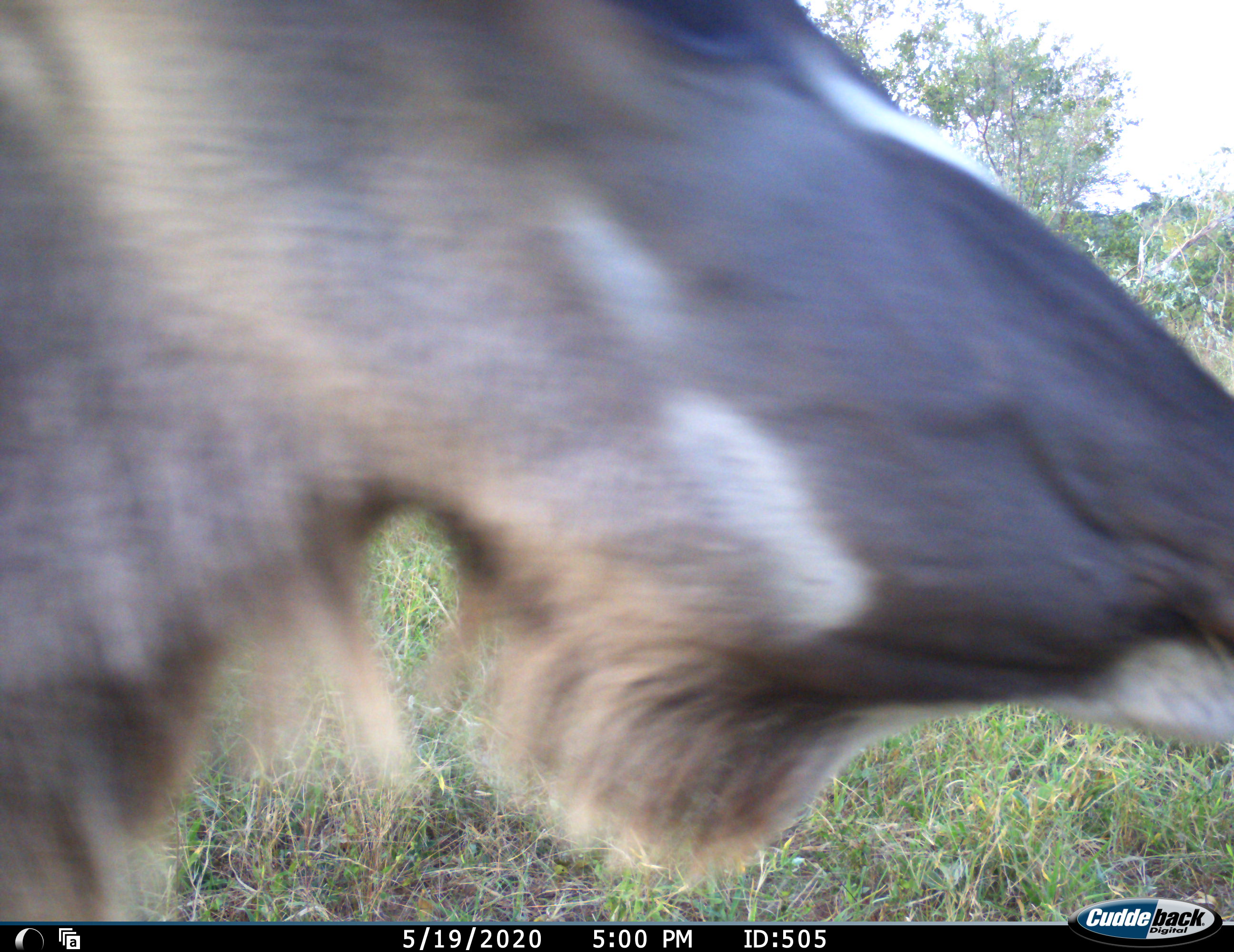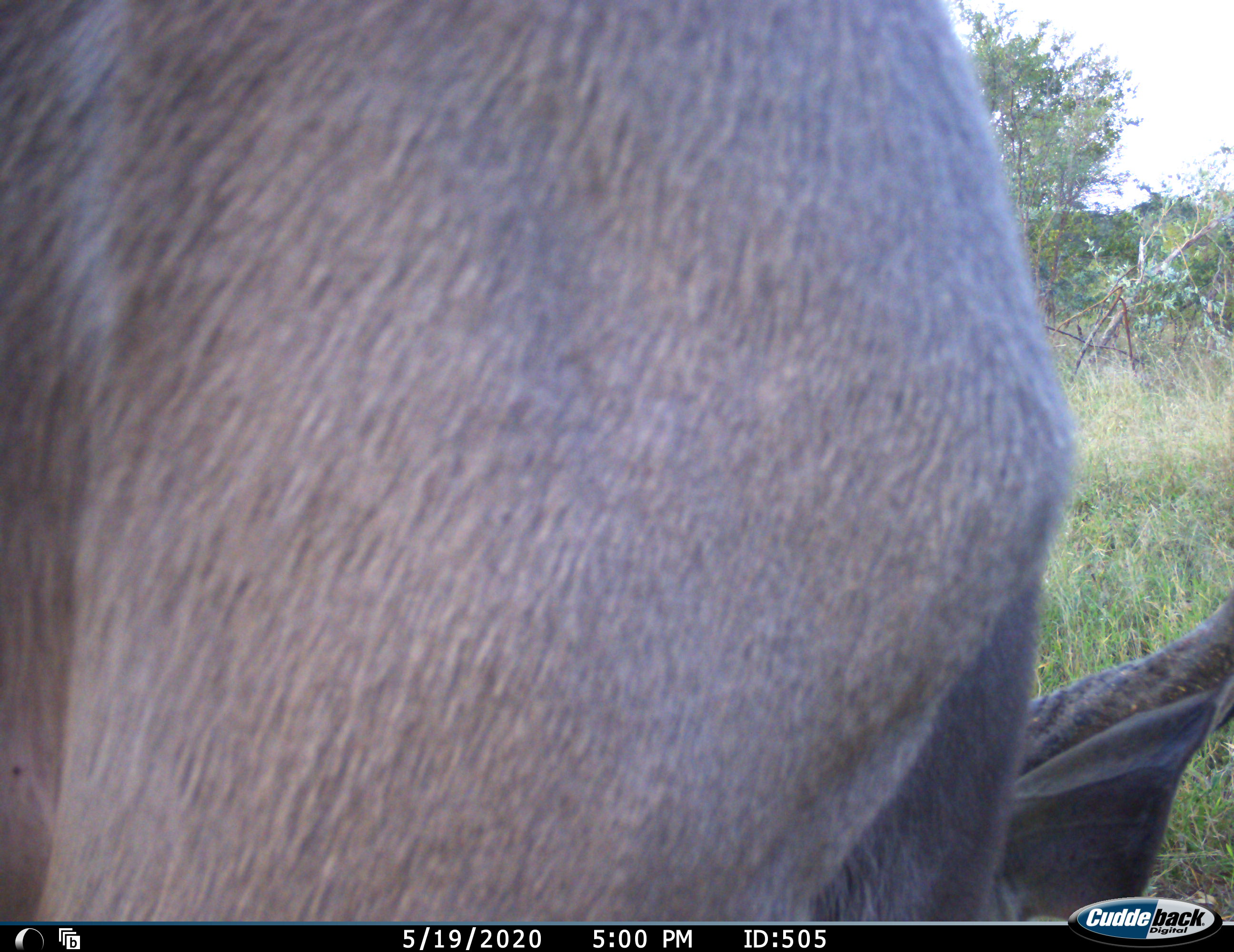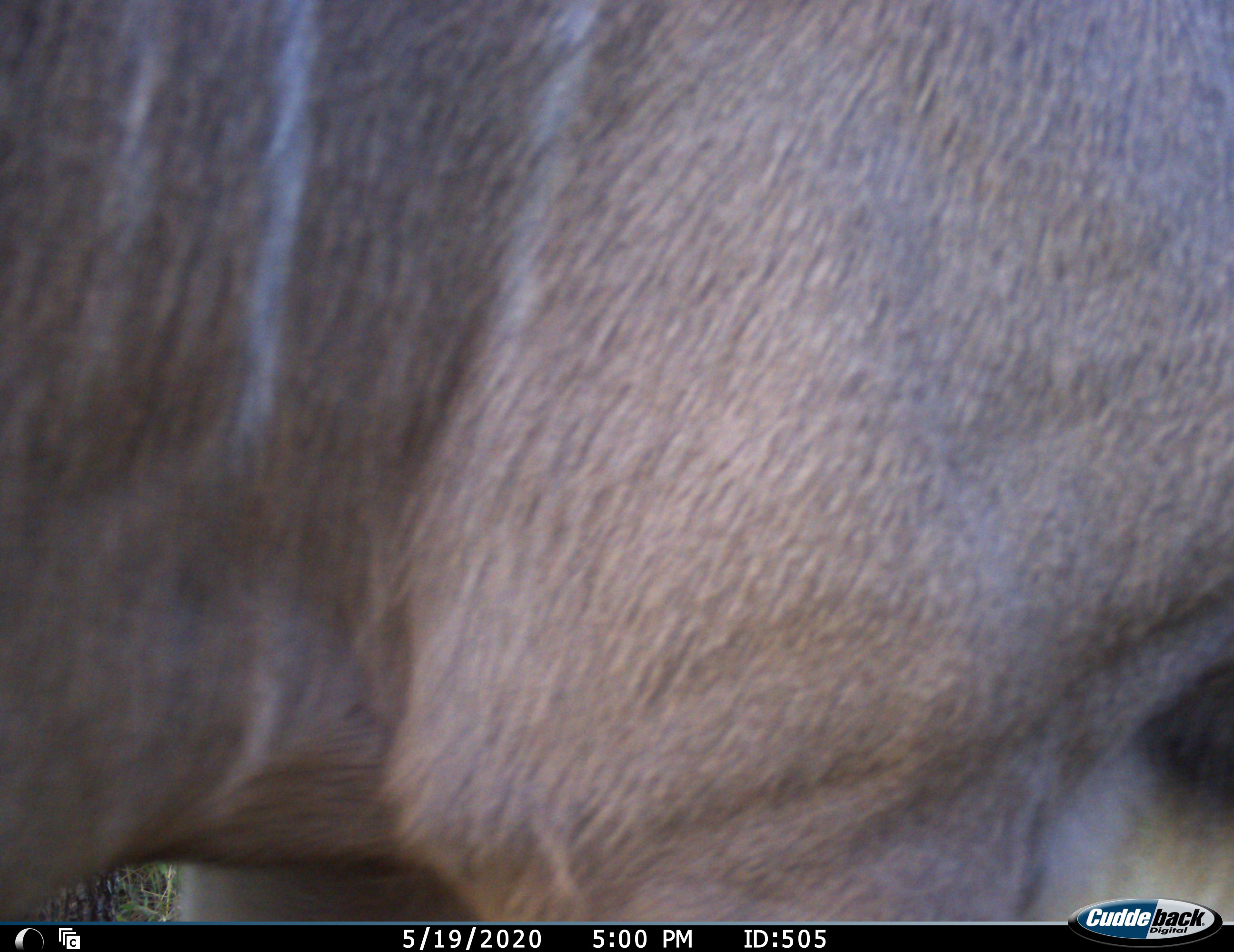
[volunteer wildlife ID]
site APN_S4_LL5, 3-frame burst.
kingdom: Animalia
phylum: Chordata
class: Mammalia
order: Artiodactyla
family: Bovidae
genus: Tragelaphus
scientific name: Tragelaphus angasii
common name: nyala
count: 1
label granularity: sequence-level